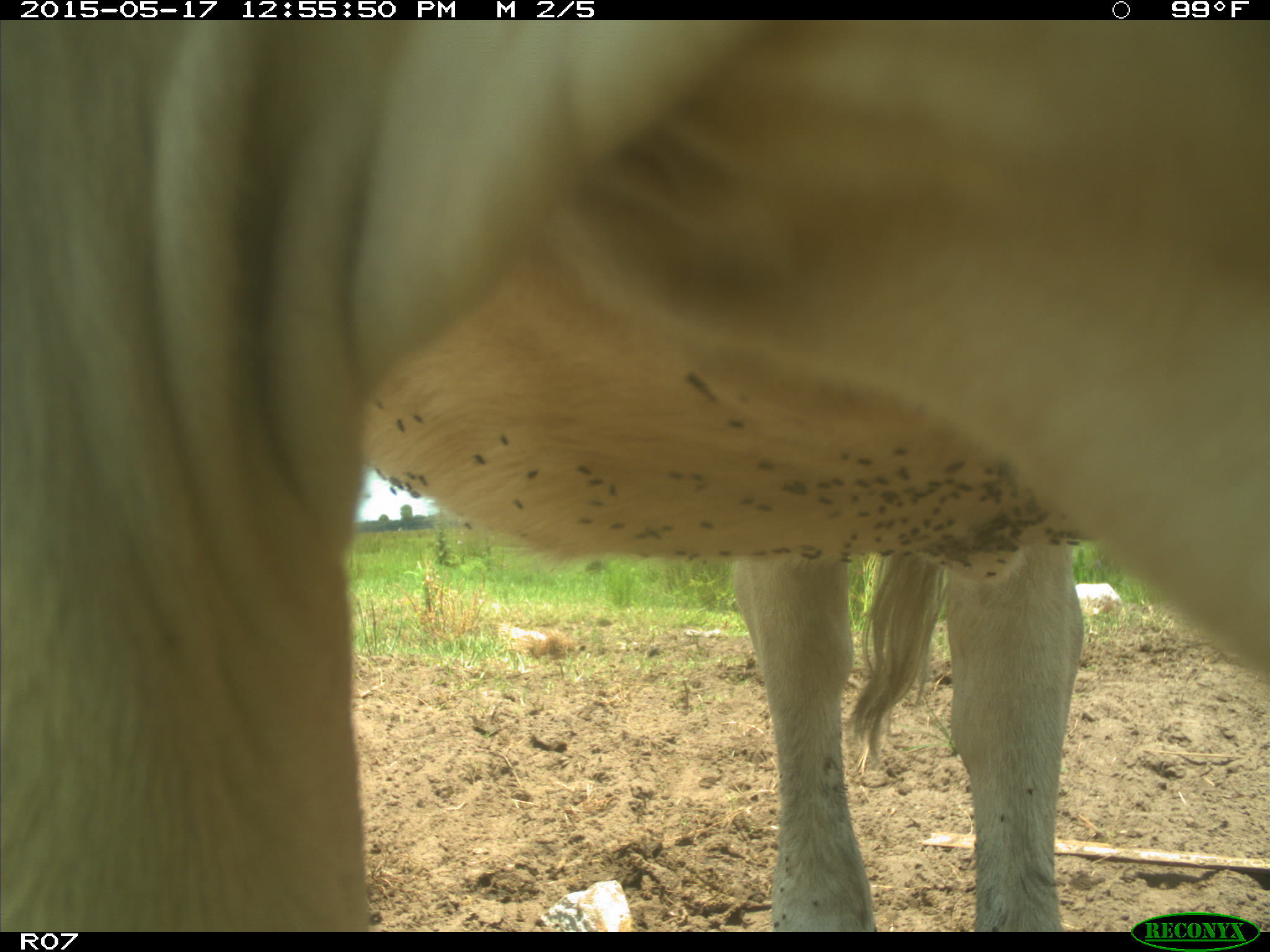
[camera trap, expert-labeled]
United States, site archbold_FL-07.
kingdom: Animalia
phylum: Chordata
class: Mammalia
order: Artiodactyla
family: Bovidae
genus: Bos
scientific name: Bos taurus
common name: domestic cow